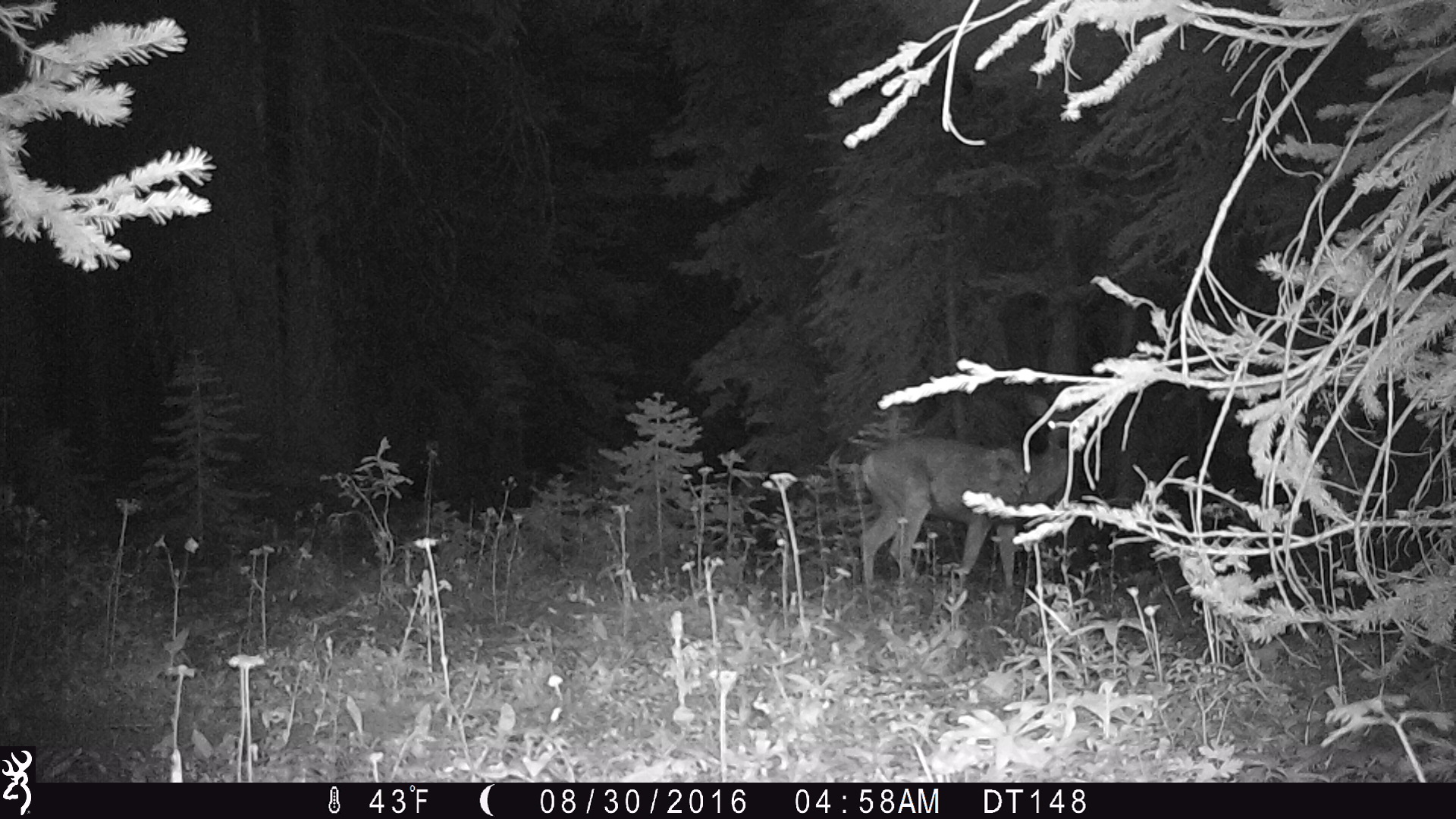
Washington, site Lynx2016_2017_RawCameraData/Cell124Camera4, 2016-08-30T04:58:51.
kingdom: Animalia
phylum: Chordata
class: Mammalia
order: Artiodactyla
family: Cervidae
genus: Odocoileus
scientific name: Odocoileus hemionus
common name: mule deer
Odocoileus hemionus (mule deer). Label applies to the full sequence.